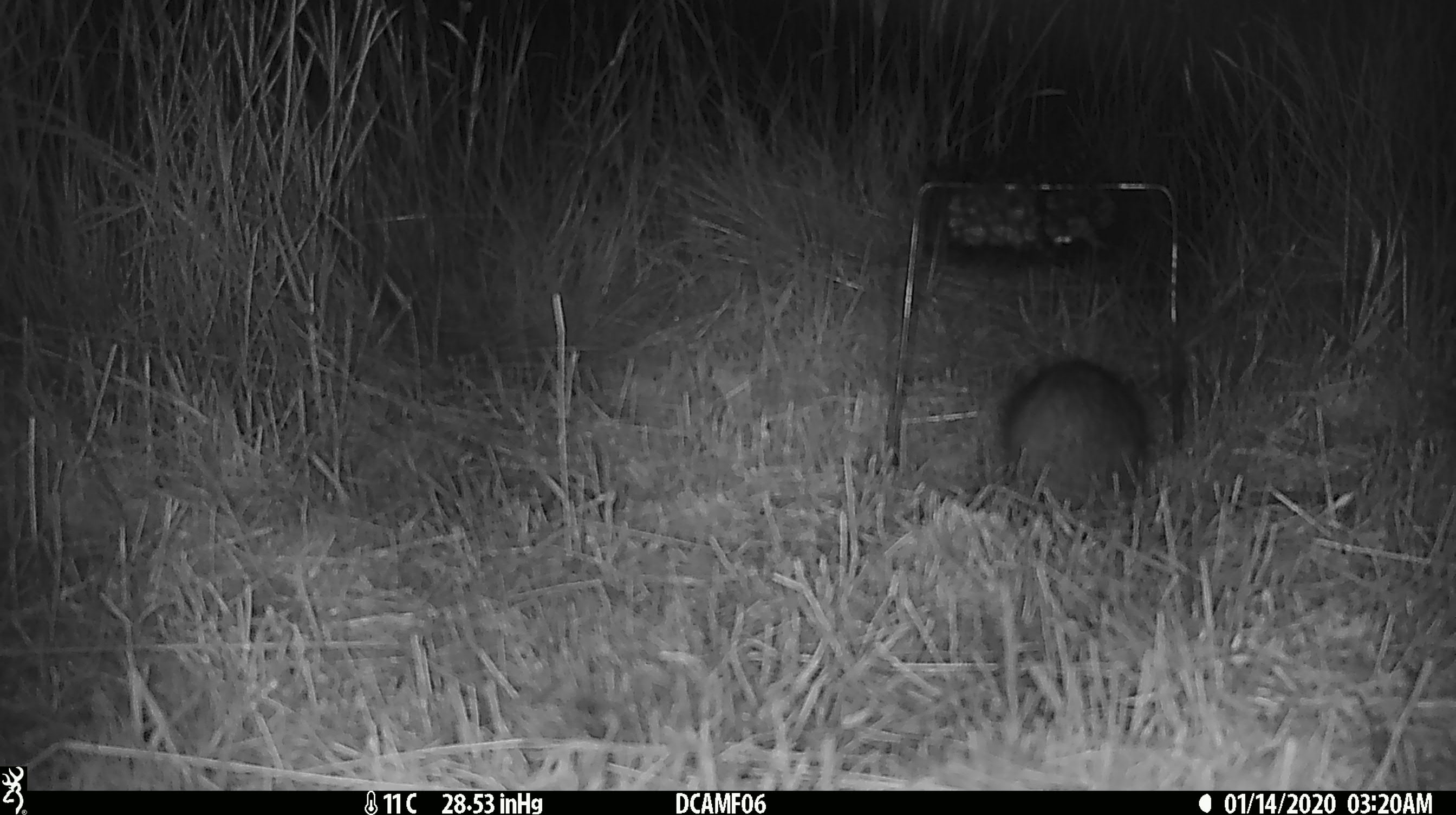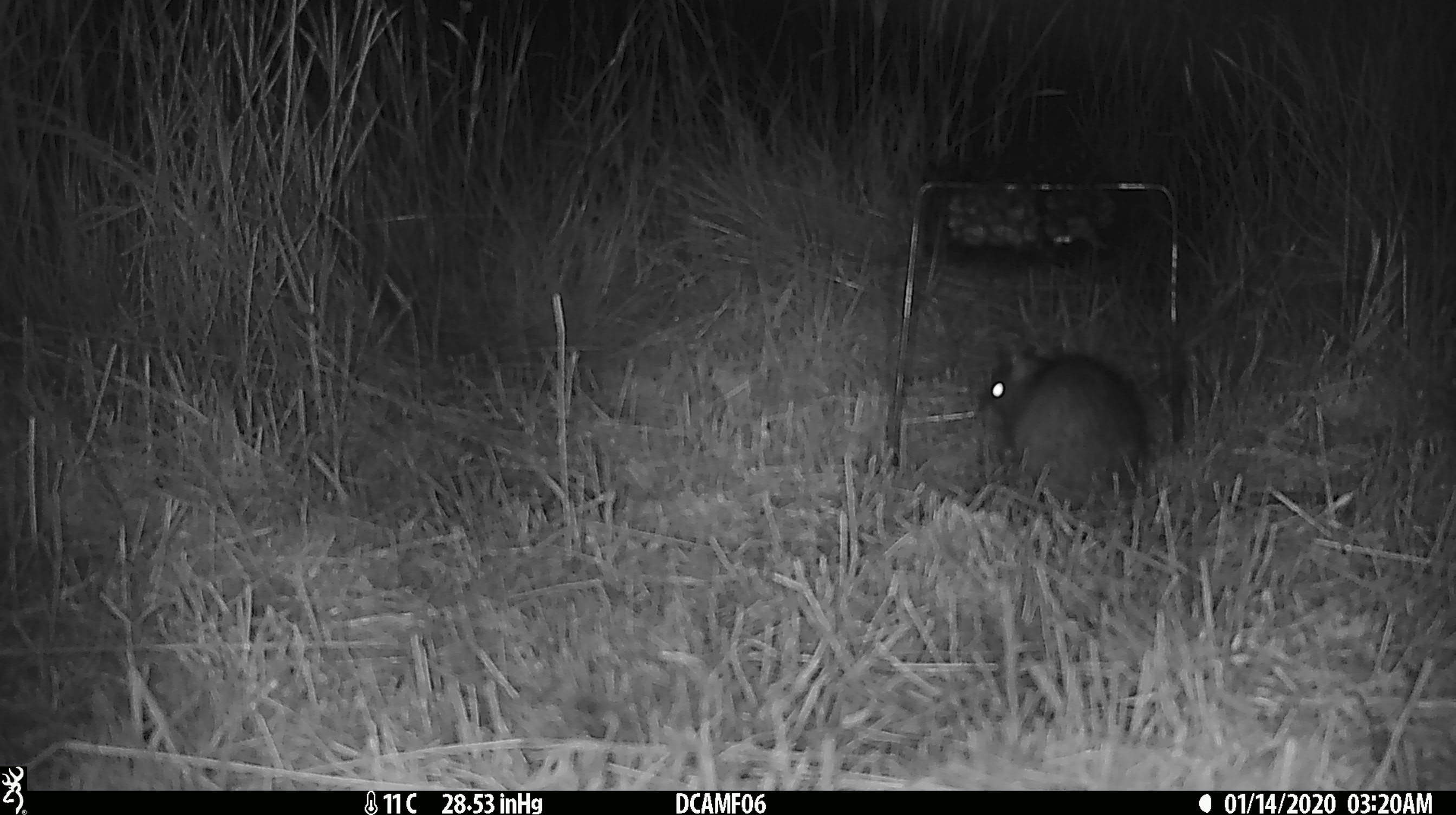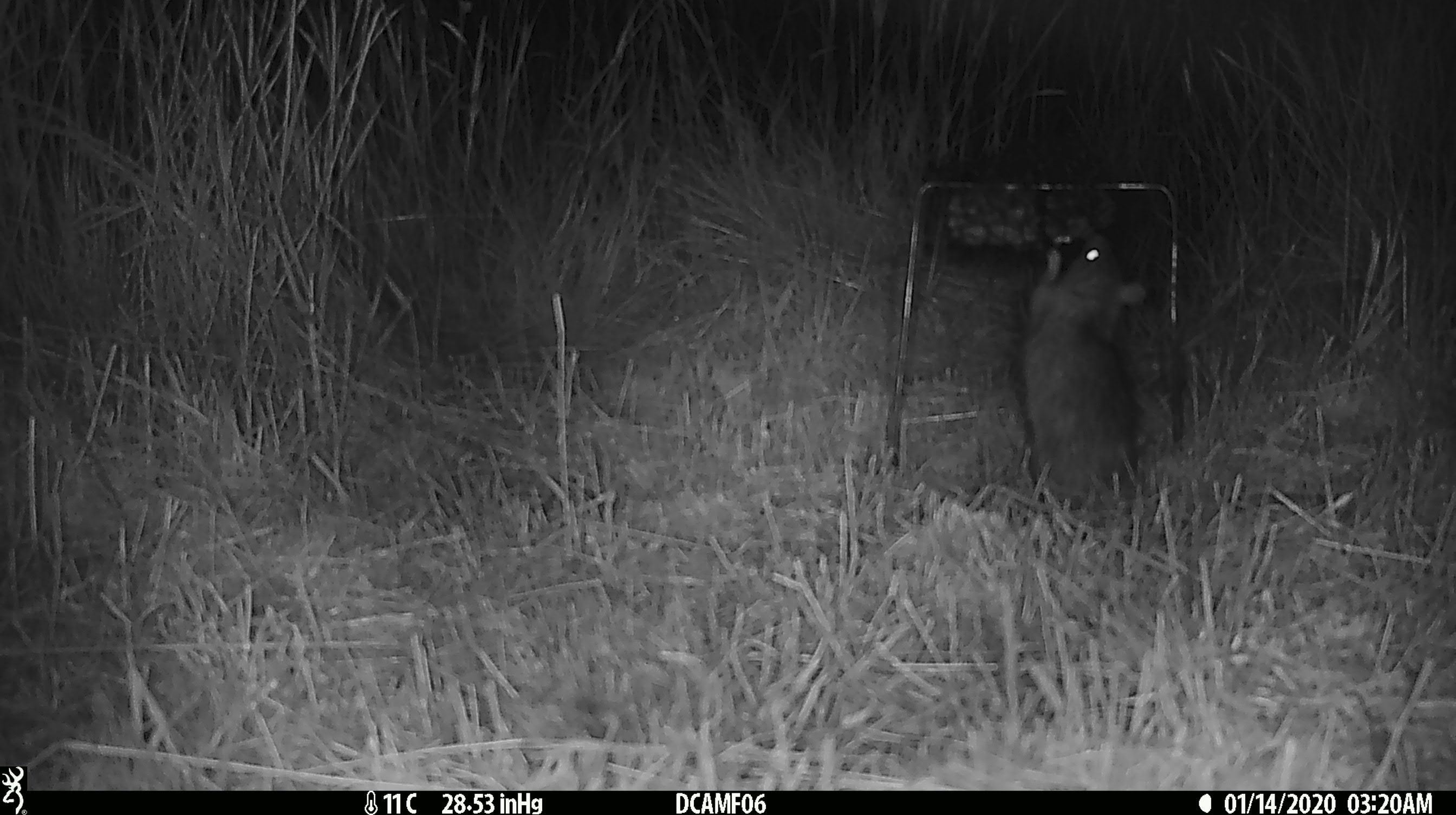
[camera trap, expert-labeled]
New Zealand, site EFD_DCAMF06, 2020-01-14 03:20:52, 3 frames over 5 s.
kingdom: Animalia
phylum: Chordata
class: Mammalia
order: Rodentia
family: Muridae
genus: Rattus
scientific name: Rattus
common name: rat